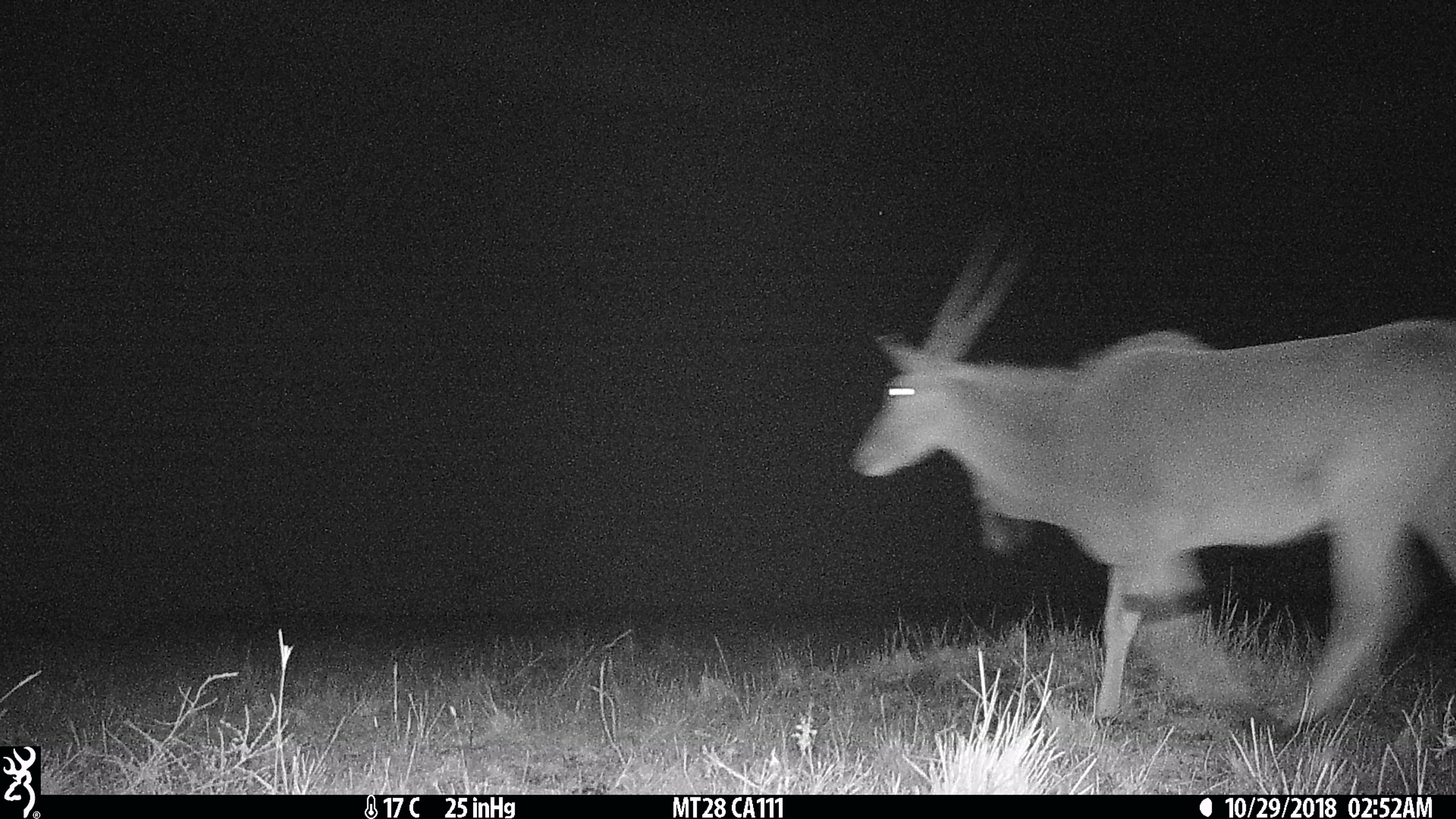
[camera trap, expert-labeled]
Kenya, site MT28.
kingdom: Animalia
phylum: Chordata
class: Mammalia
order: Artiodactyla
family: Bovidae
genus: Tragelaphus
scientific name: Tragelaphus oryx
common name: eland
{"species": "eland (Tragelaphus oryx)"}